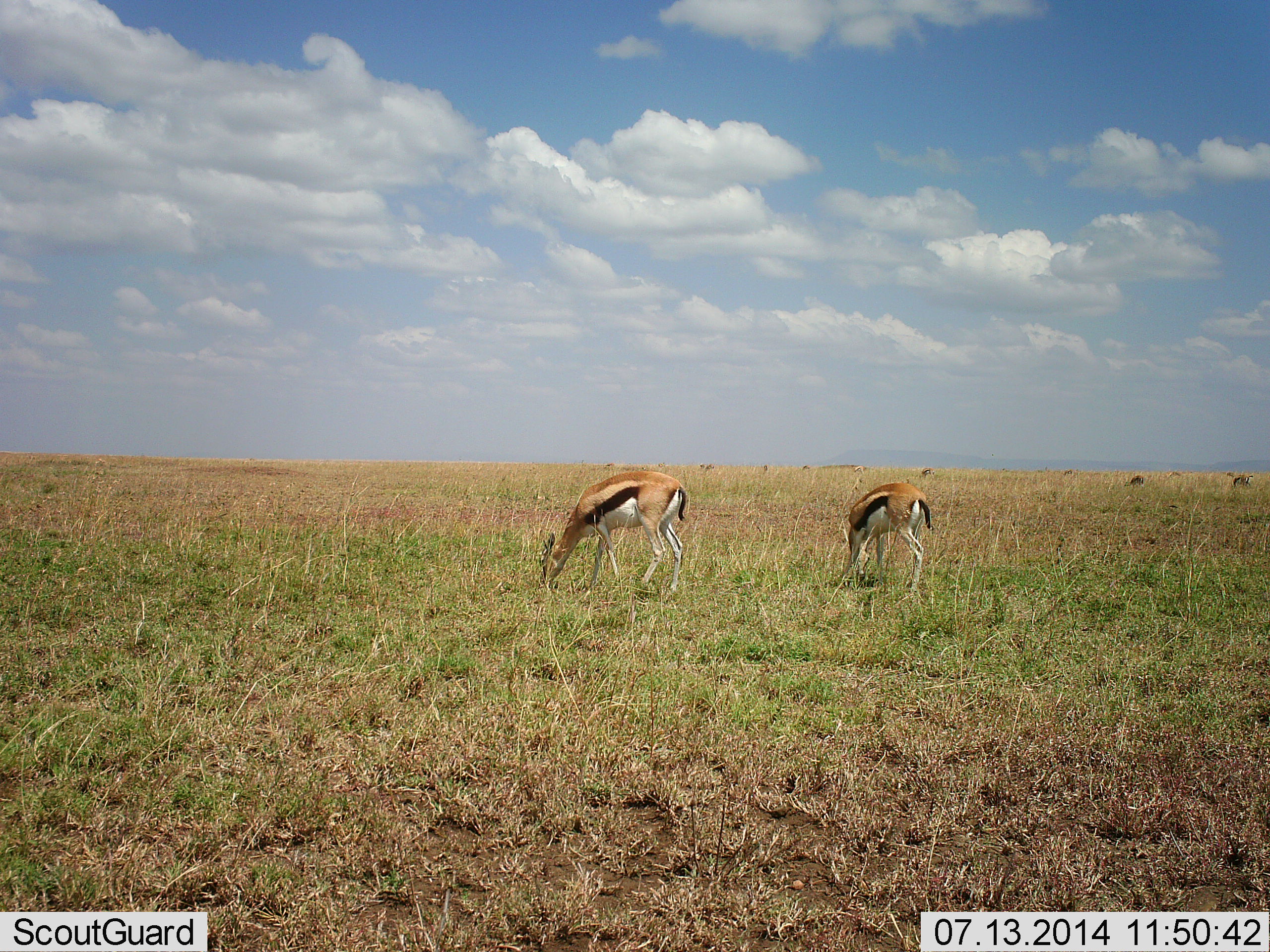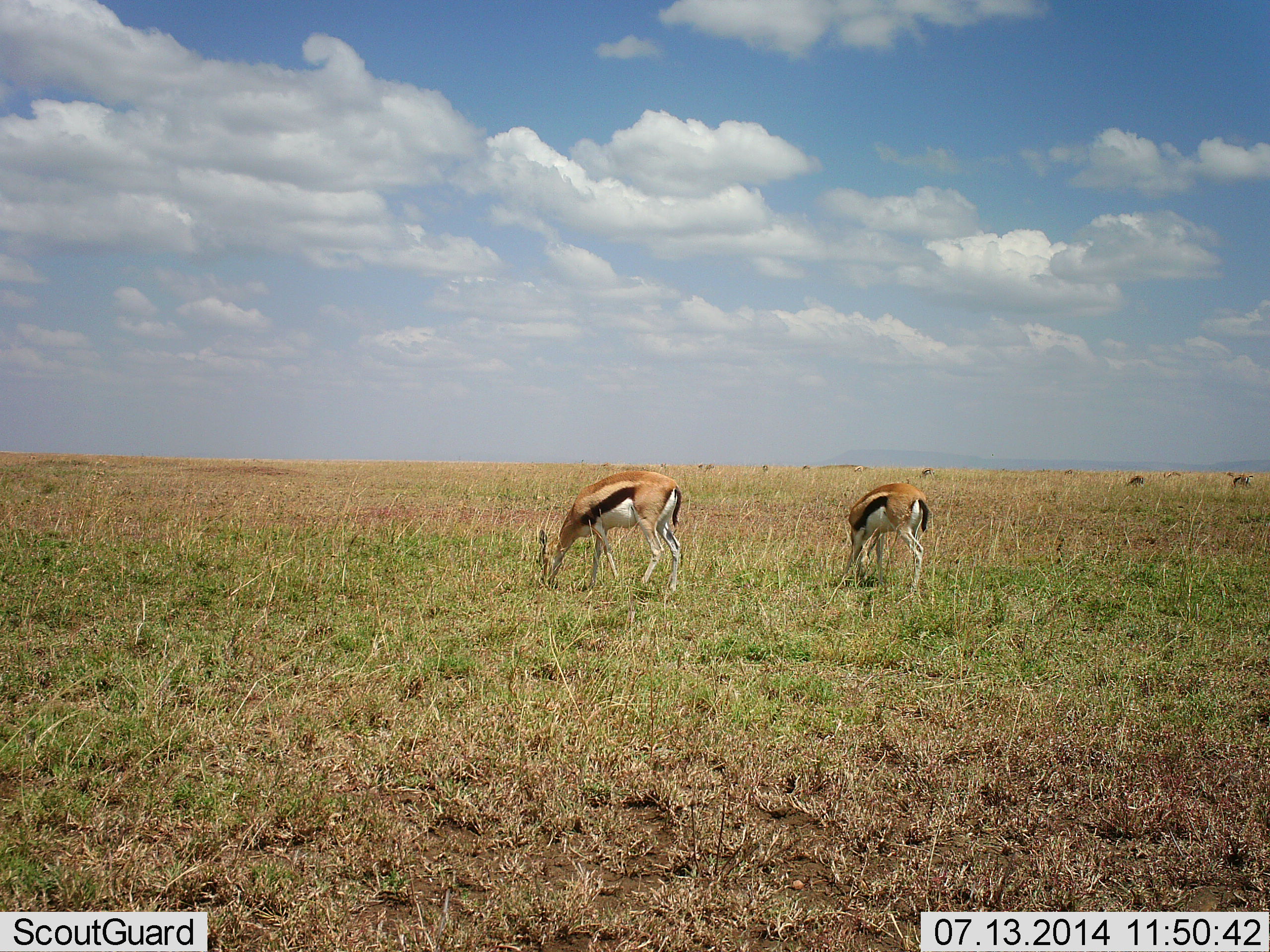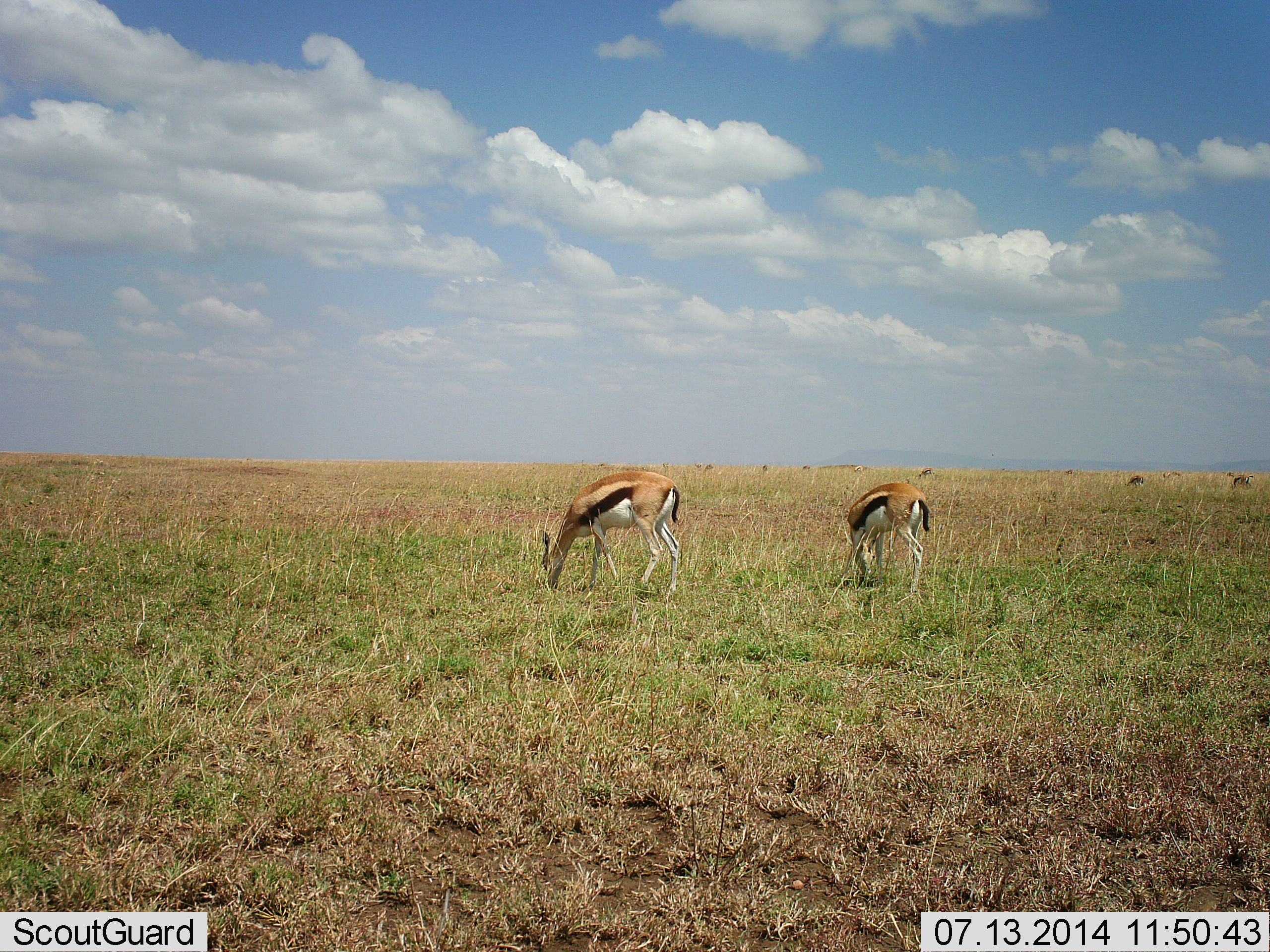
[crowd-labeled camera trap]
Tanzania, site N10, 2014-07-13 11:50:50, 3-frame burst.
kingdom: Animalia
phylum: Chordata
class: Mammalia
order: Artiodactyla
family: Bovidae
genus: Eudorcas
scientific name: Eudorcas thomsonii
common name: thomson's gazelle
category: gazellethomsons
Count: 2.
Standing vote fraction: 10%.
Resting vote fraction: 0%.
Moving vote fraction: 0%.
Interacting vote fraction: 0%.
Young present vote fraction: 0%.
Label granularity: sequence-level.